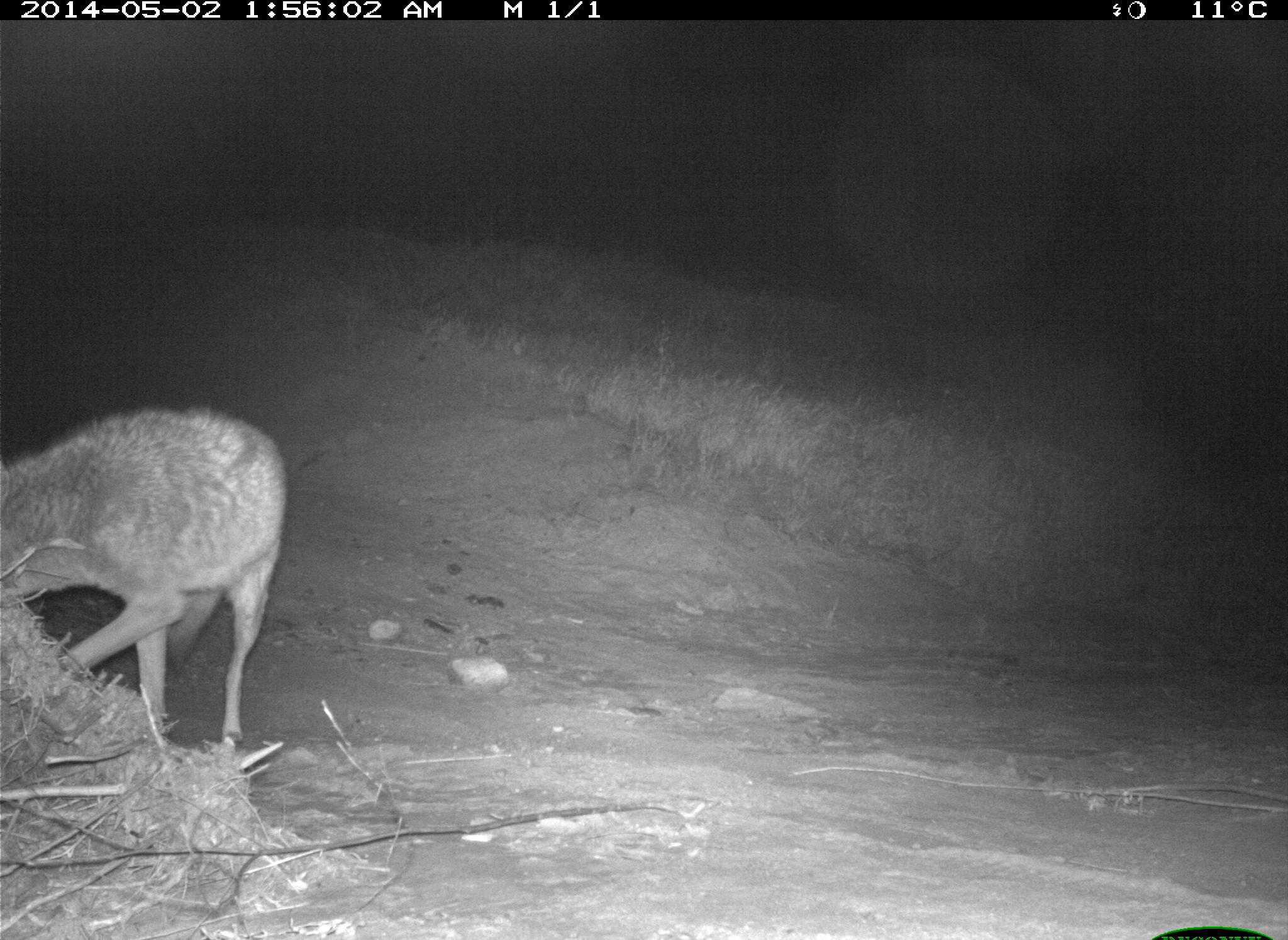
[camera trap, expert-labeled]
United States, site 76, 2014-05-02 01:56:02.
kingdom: Animalia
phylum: Chordata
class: Mammalia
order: Carnivora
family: Canidae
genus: Canis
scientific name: Canis latrans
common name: coyote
Coyote (Canis latrans).